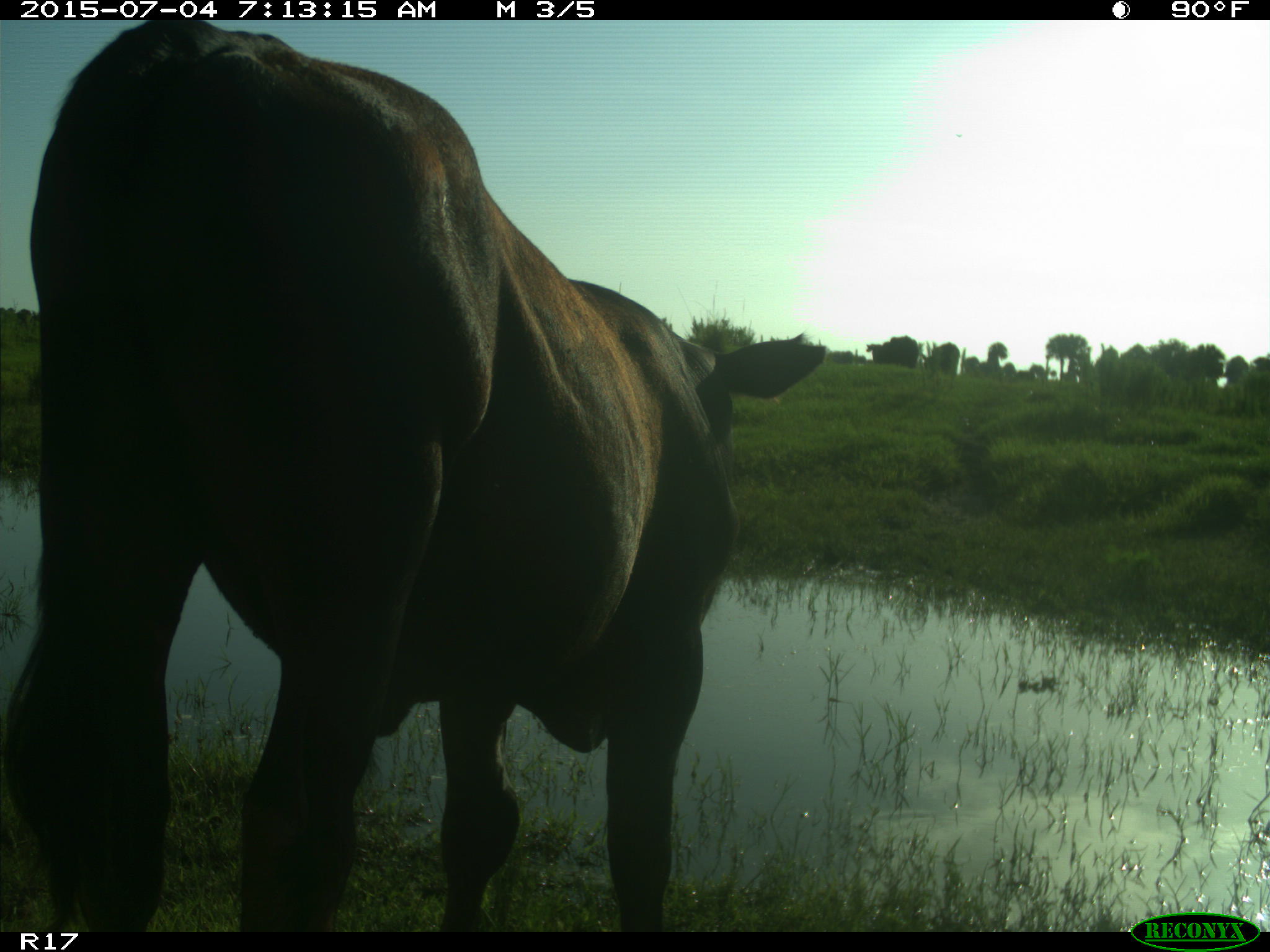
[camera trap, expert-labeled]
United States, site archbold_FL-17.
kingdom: Animalia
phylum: Chordata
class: Mammalia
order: Artiodactyla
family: Bovidae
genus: Bos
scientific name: Bos taurus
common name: domestic cow